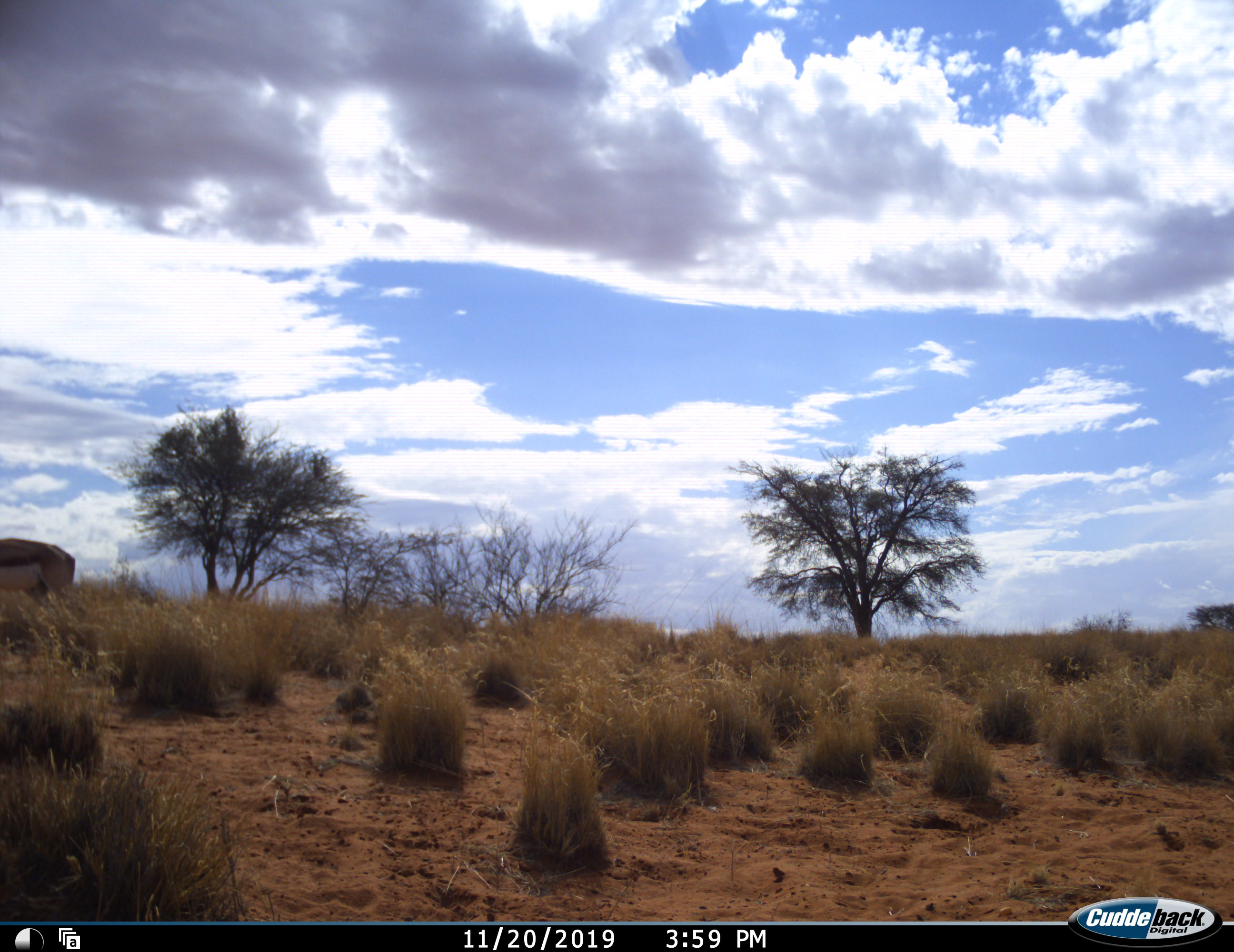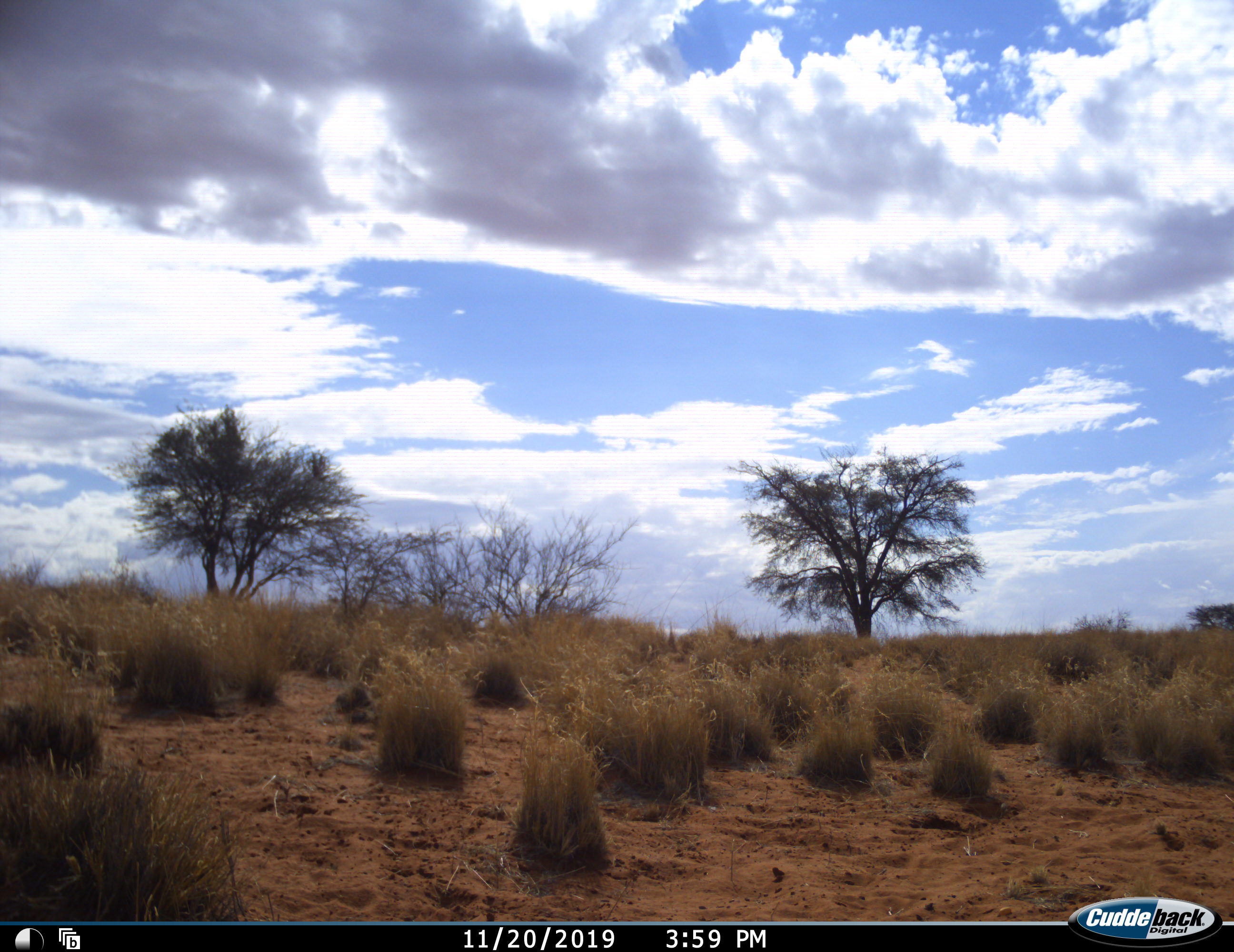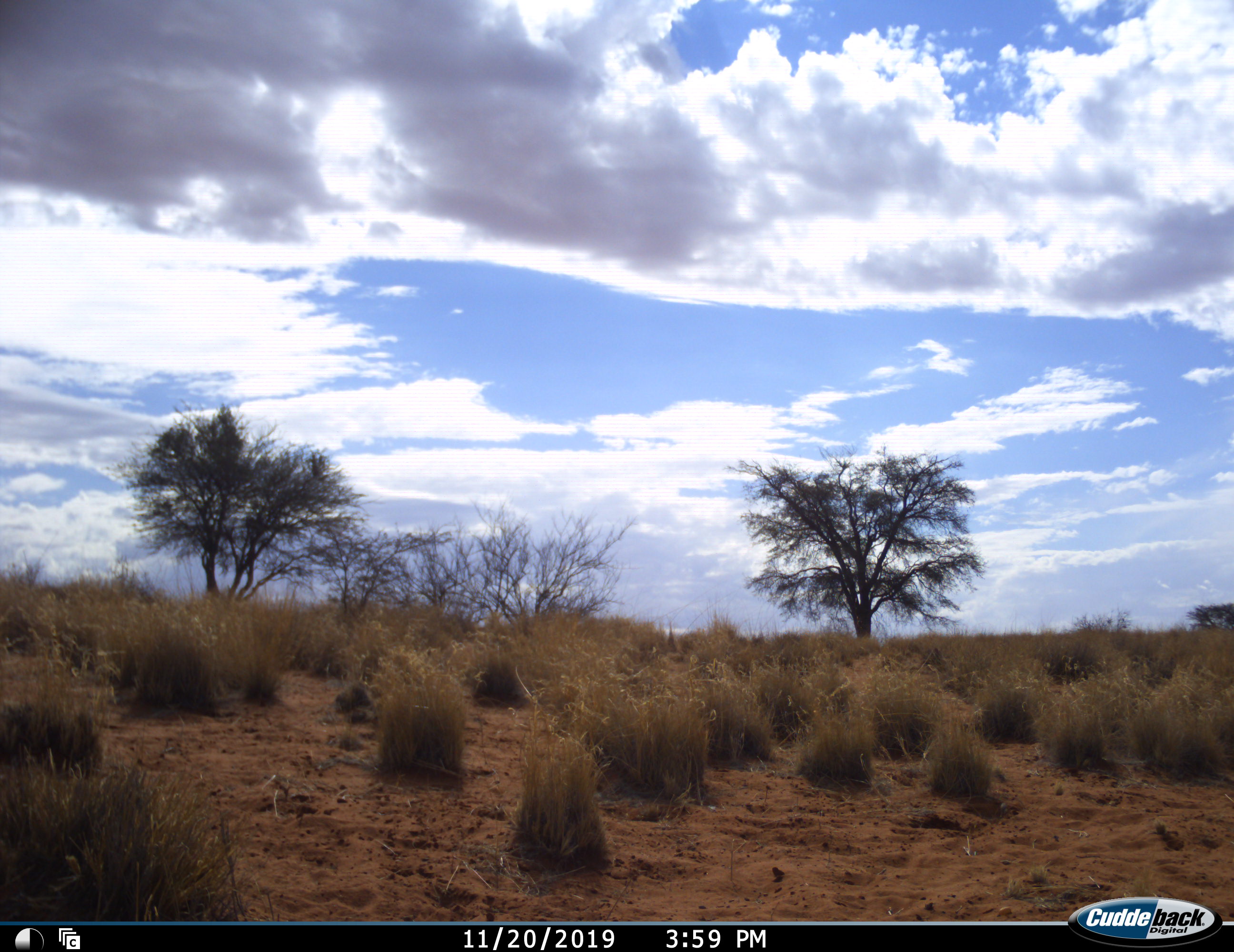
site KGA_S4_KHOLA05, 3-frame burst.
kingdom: Animalia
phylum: Chordata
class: Mammalia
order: Artiodactyla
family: Bovidae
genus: Antidorcas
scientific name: Antidorcas marsupialis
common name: springbok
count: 1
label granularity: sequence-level